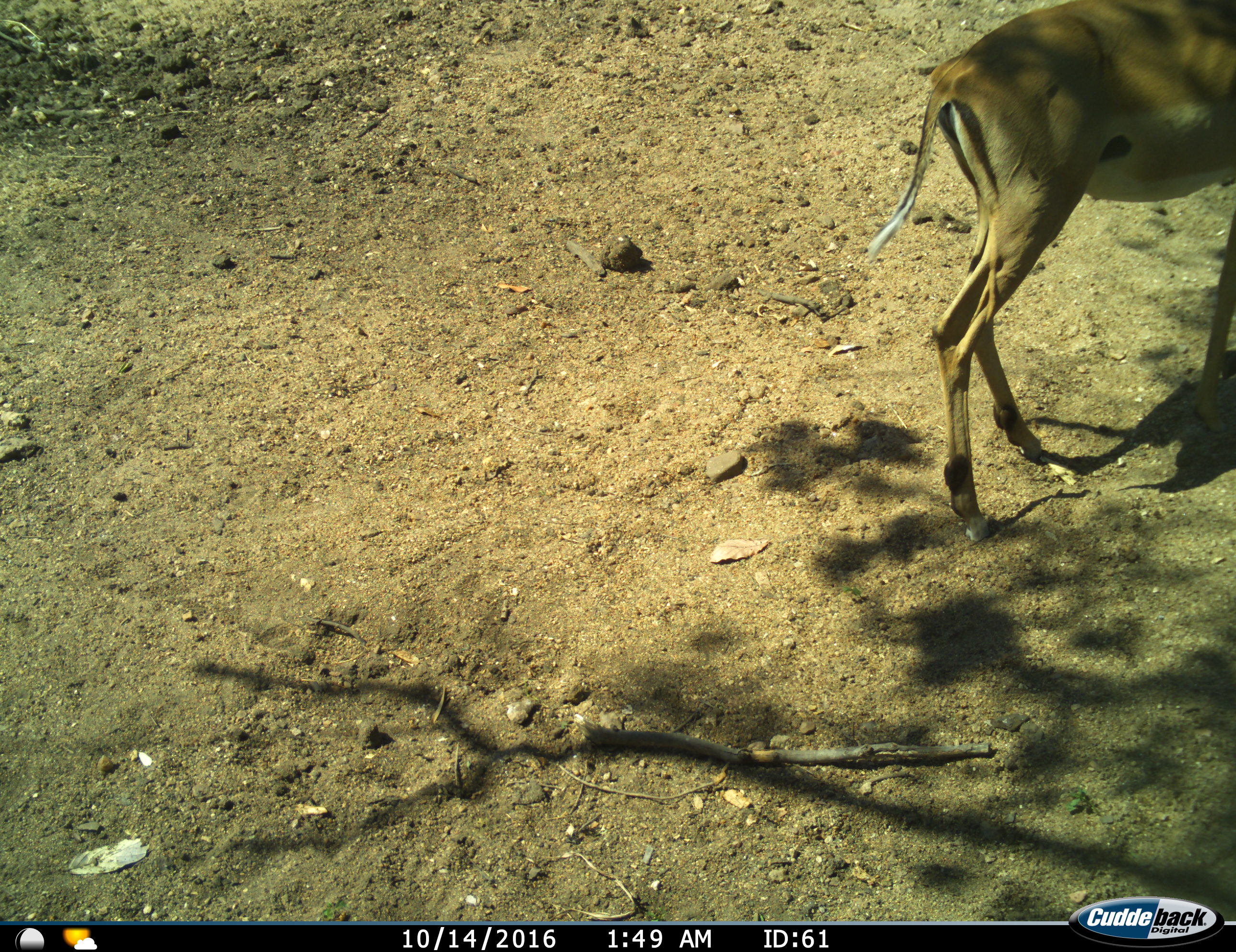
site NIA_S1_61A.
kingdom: Animalia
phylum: Chordata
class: Mammalia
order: Artiodactyla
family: Bovidae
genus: Aepyceros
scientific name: Aepyceros melampus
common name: impala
Impala (Aepyceros melampus), count 1. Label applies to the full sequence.